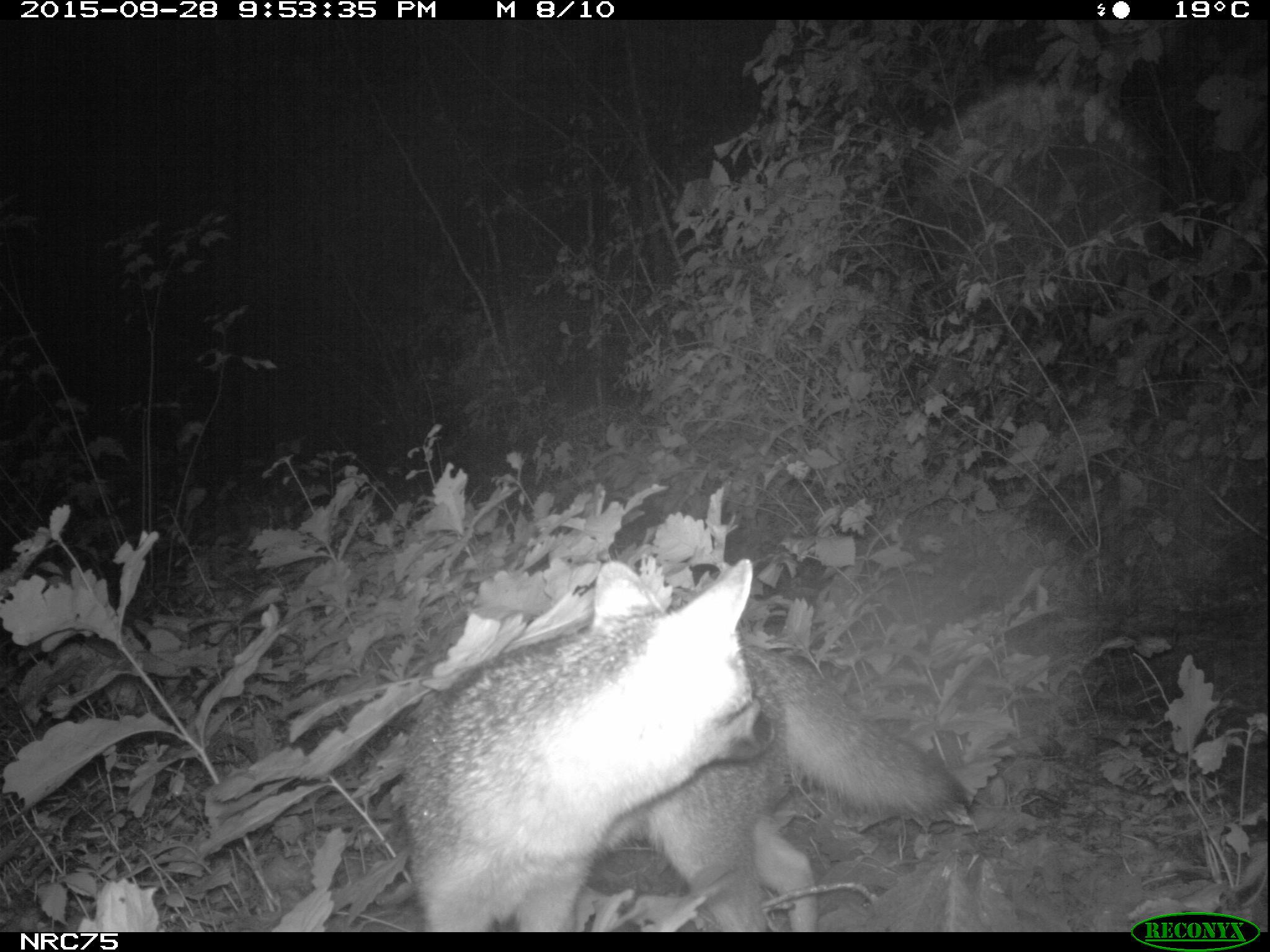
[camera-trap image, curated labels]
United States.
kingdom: Animalia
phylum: Chordata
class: Mammalia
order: Carnivora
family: Canidae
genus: Urocyon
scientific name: Urocyon cinereoargenteus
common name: gray fox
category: Grey Fox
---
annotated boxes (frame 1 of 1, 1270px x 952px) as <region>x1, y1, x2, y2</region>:
Grey Fox: <region>392, 554, 994, 936</region>